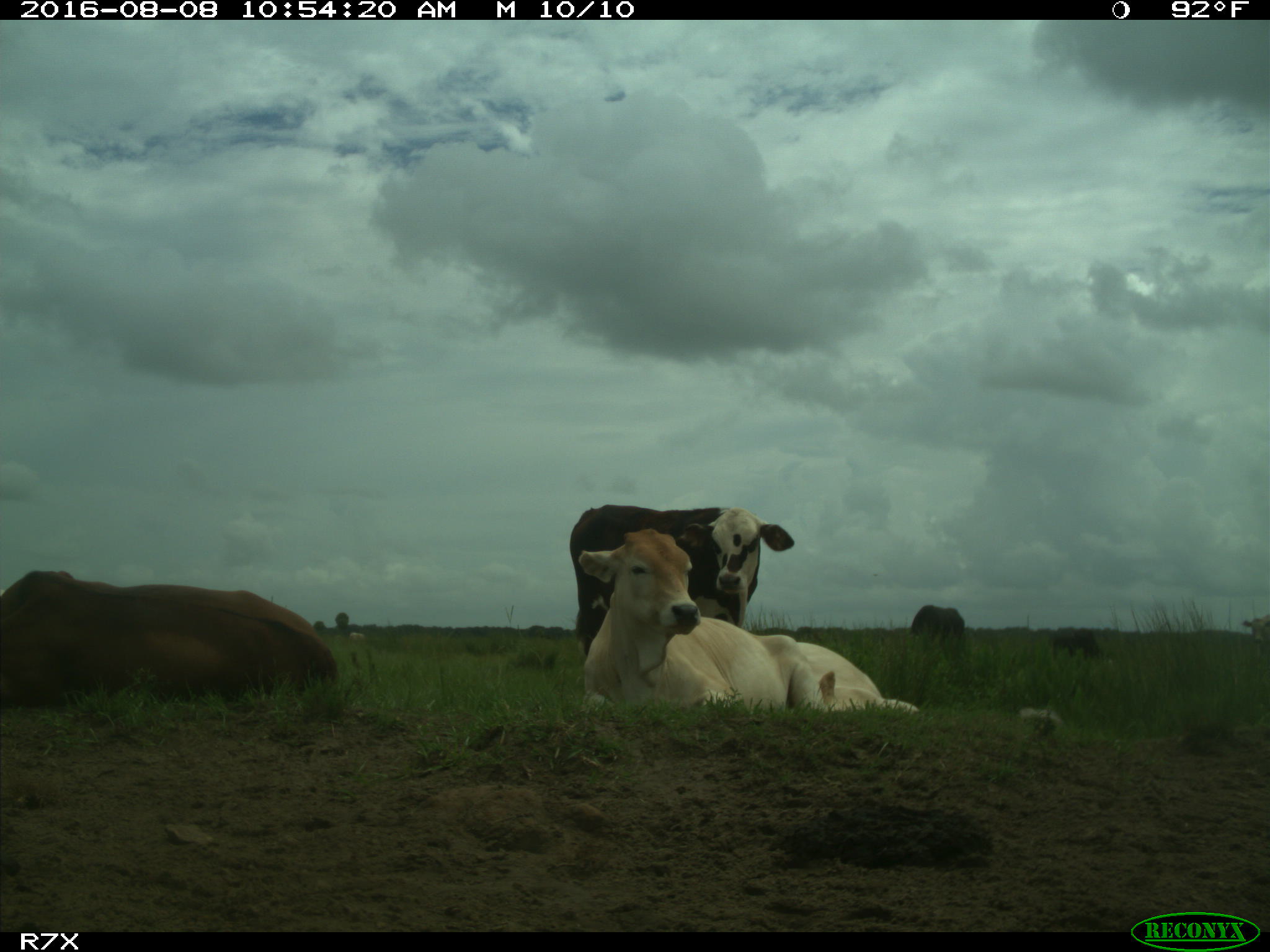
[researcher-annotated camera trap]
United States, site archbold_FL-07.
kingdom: Animalia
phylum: Chordata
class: Mammalia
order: Artiodactyla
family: Bovidae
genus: Bos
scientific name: Bos taurus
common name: domestic cow